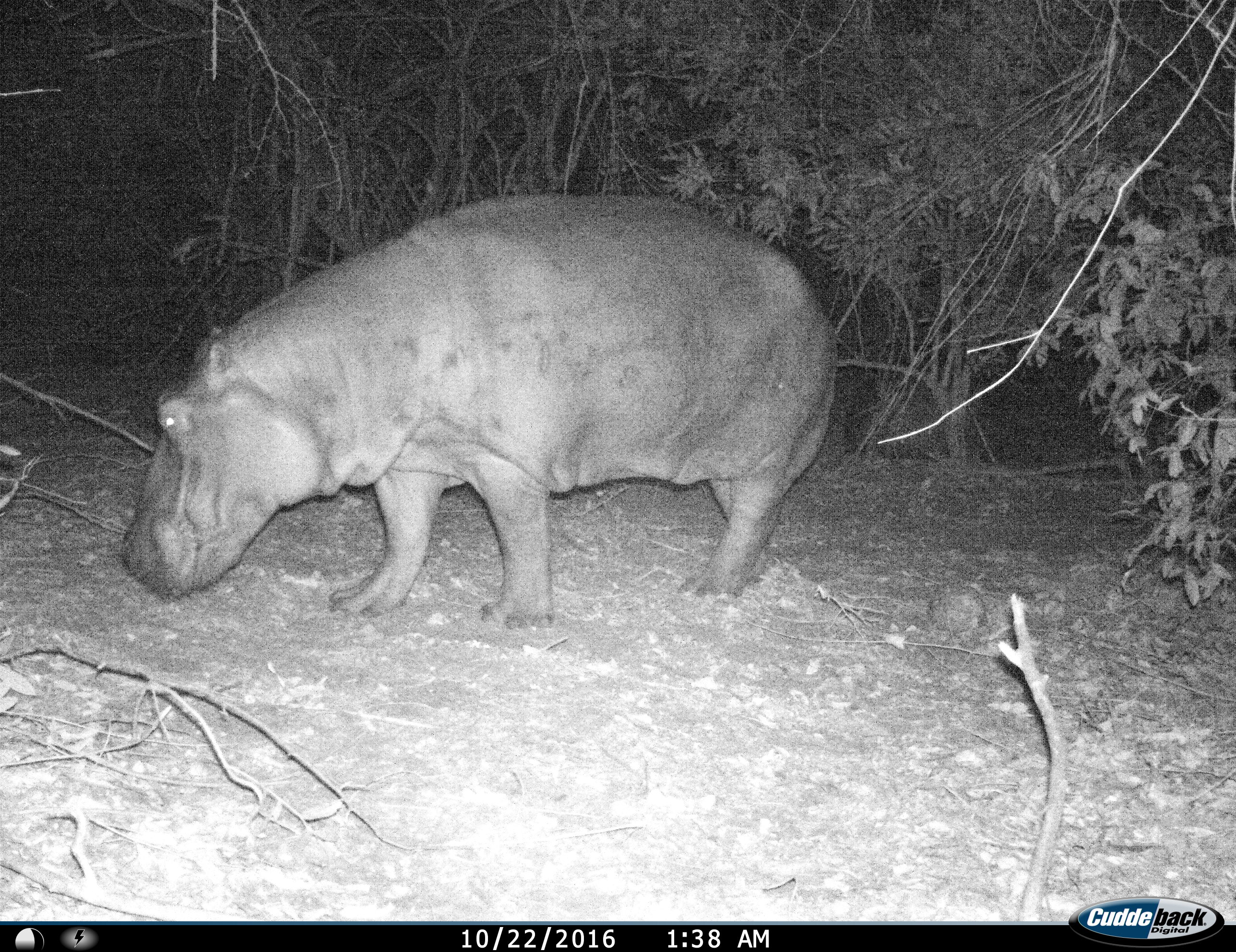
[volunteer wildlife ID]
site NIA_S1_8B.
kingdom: Animalia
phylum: Chordata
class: Mammalia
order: Artiodactyla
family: Hippopotamidae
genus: Hippopotamus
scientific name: Hippopotamus amphibius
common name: hippopotamus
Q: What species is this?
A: Hippopotamus (Hippopotamus amphibius).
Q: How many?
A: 1.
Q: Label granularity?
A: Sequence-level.